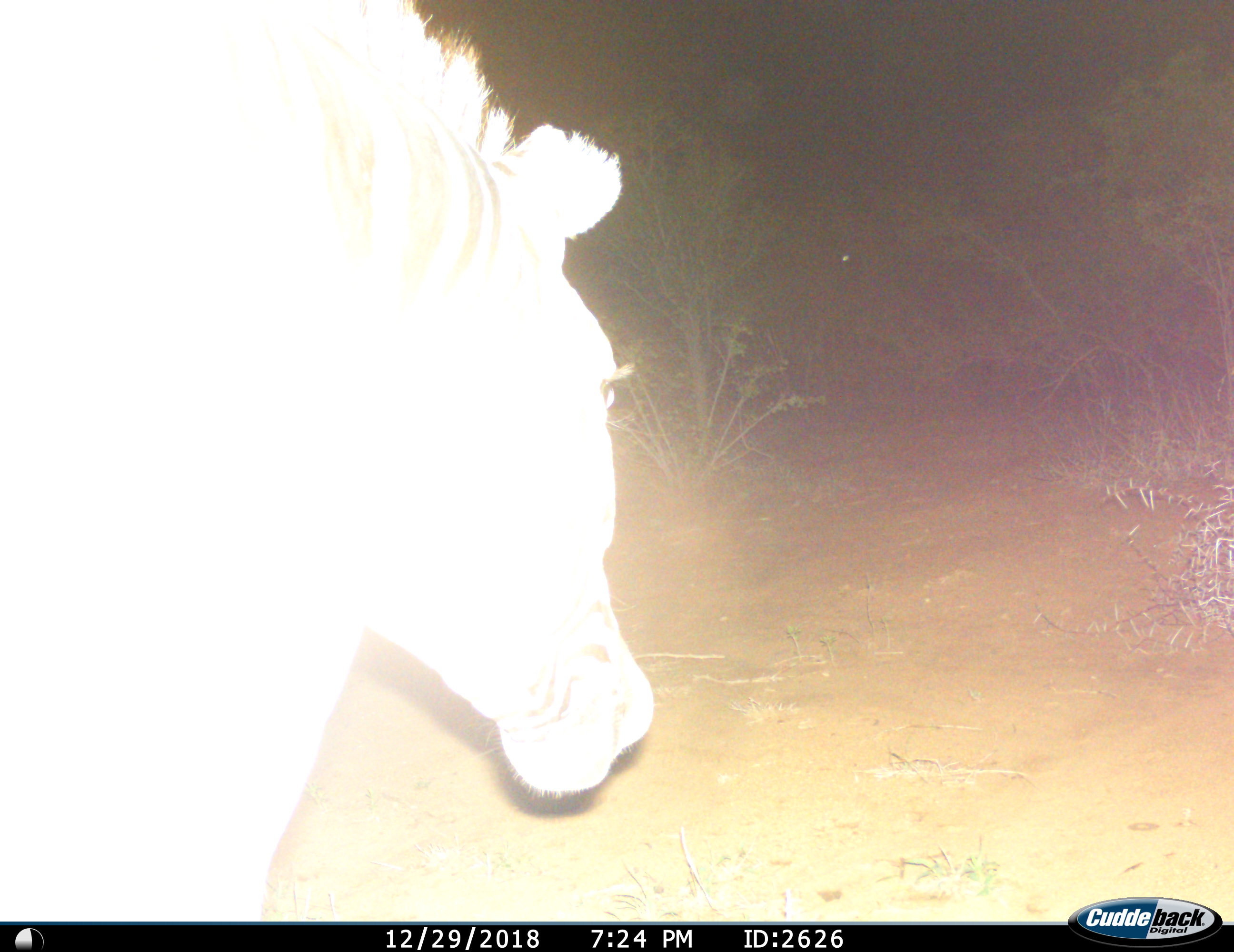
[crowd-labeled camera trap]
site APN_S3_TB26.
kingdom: Animalia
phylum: Chordata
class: Mammalia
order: Perissodactyla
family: Equidae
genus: Equus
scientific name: Equus quagga burchellii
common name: burchell's zebra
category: zebraburchells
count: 1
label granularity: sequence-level